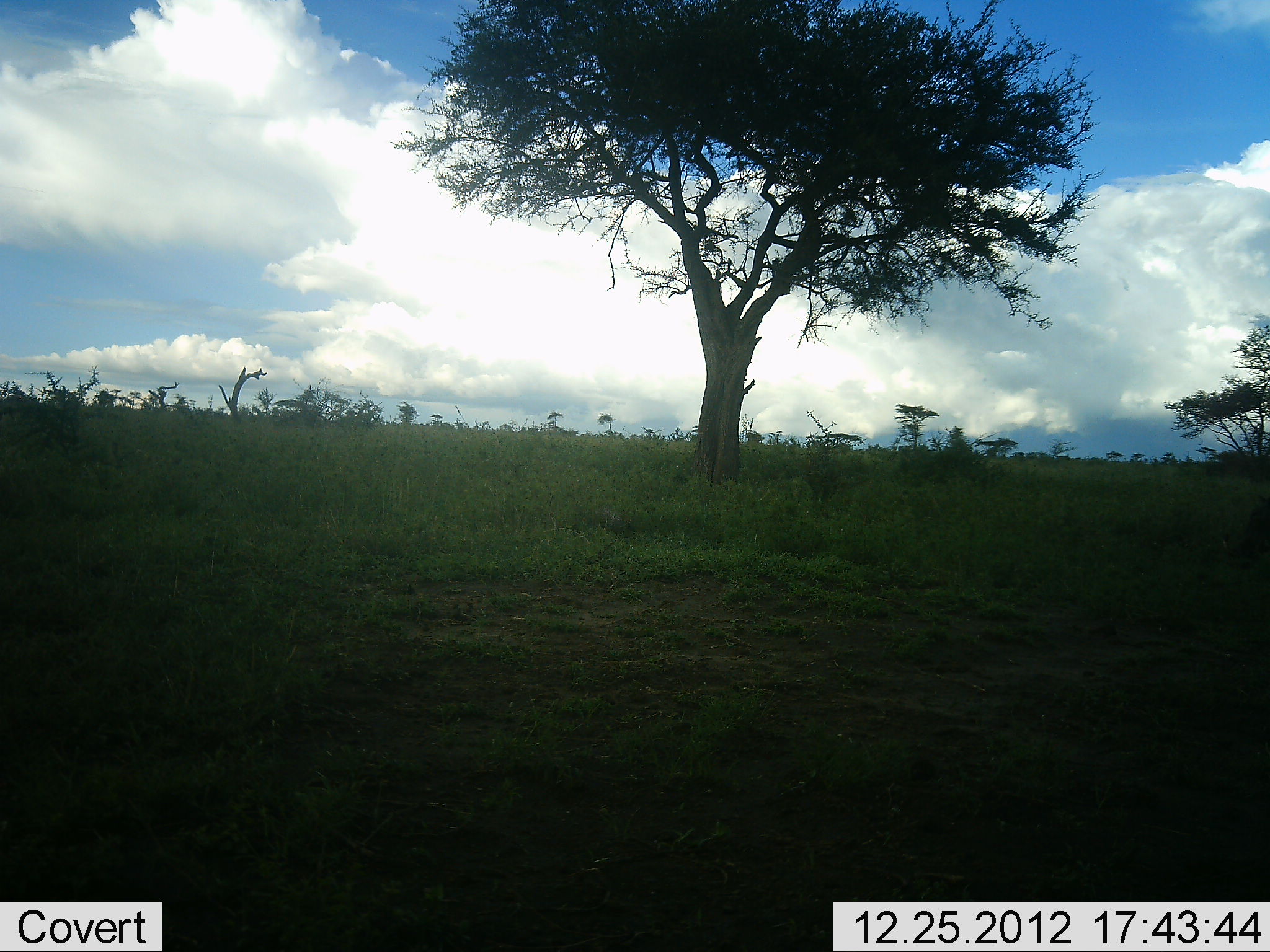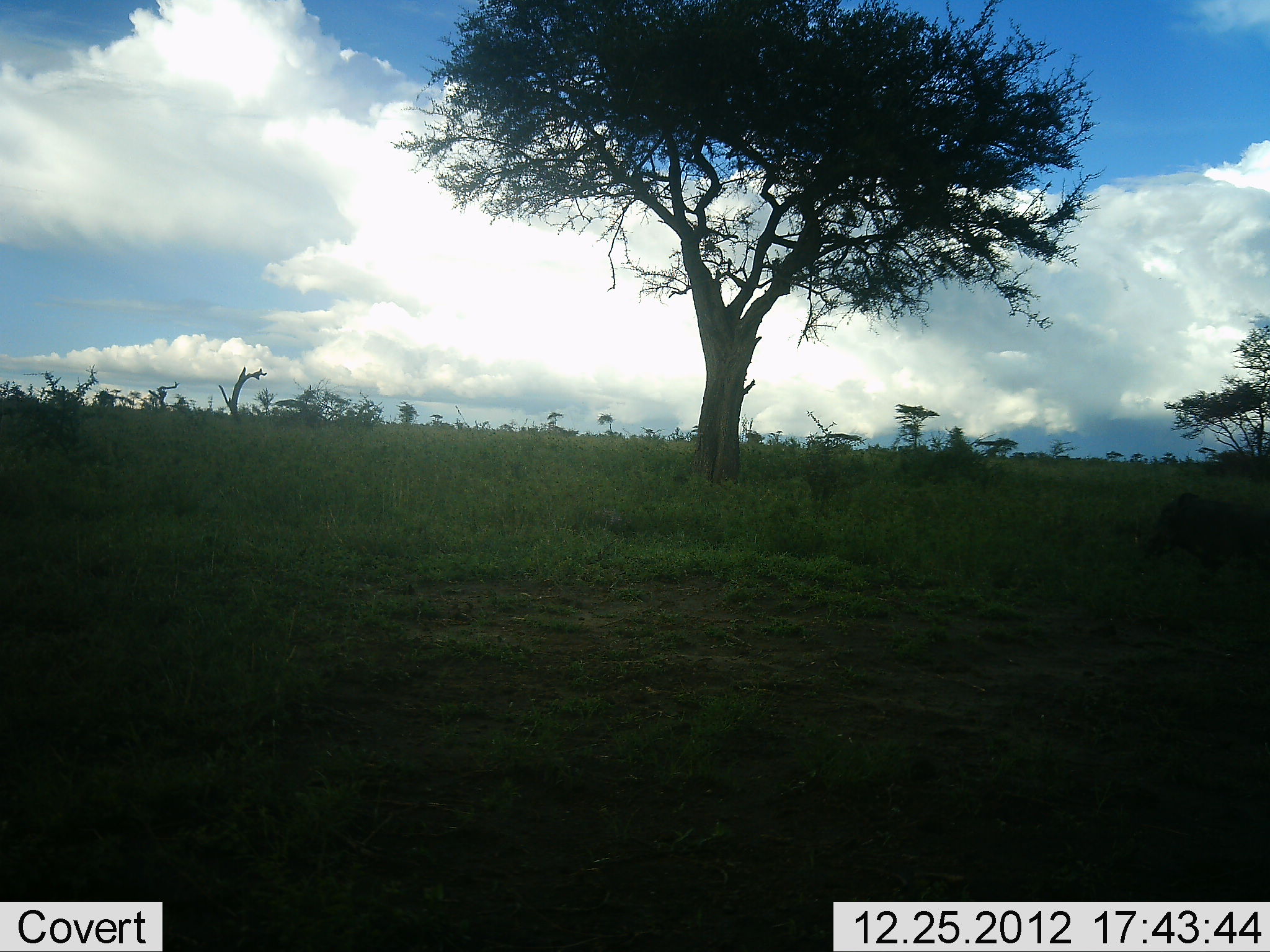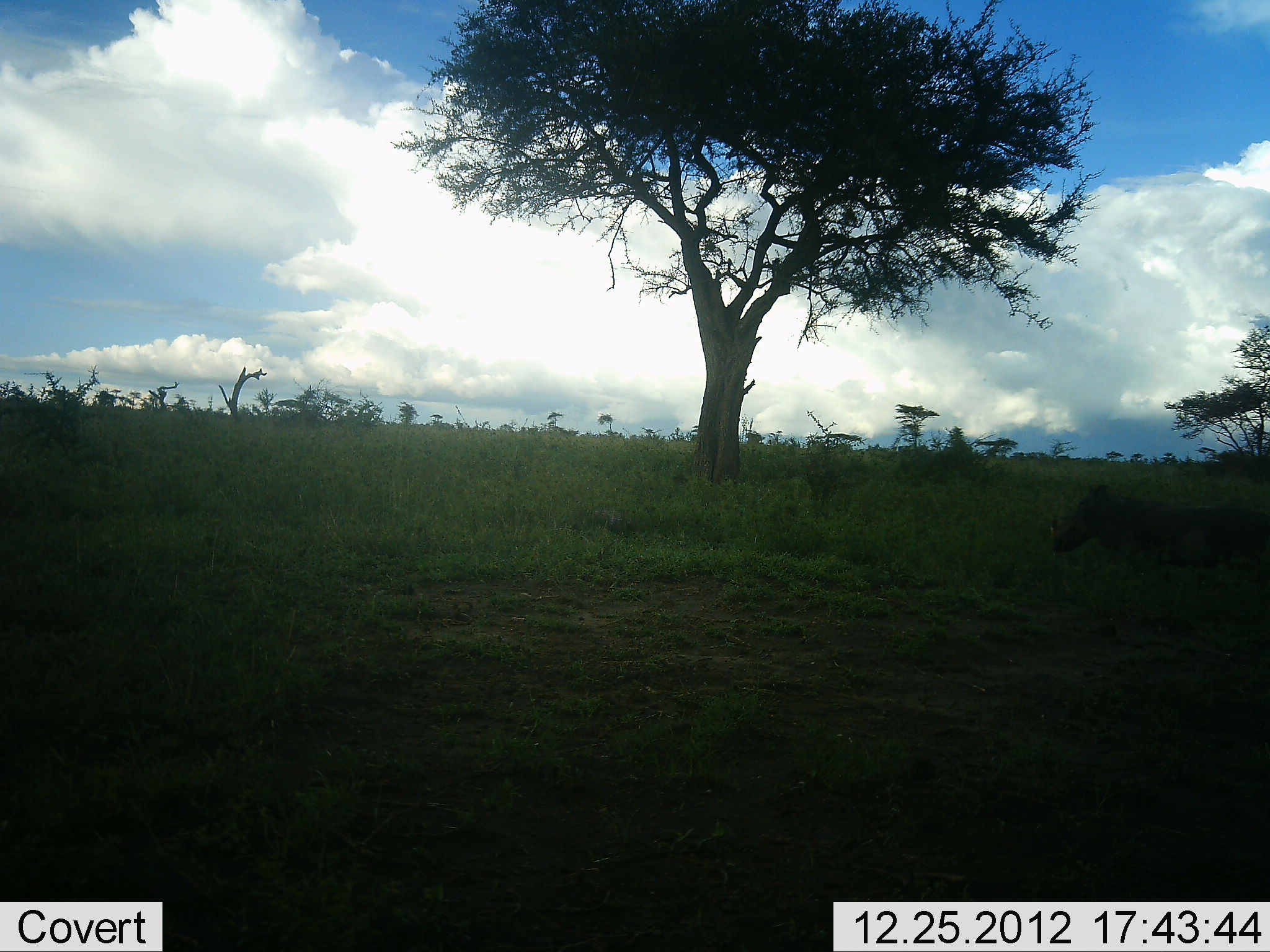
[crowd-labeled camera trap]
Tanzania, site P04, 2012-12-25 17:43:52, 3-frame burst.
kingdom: Animalia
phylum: Chordata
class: Mammalia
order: Artiodactyla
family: Suidae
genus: Phacochoerus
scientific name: Phacochoerus africanus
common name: warthog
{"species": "warthog (Phacochoerus africanus)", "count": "1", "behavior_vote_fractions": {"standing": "8%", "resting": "0%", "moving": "96%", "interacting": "0%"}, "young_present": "0%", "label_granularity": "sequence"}